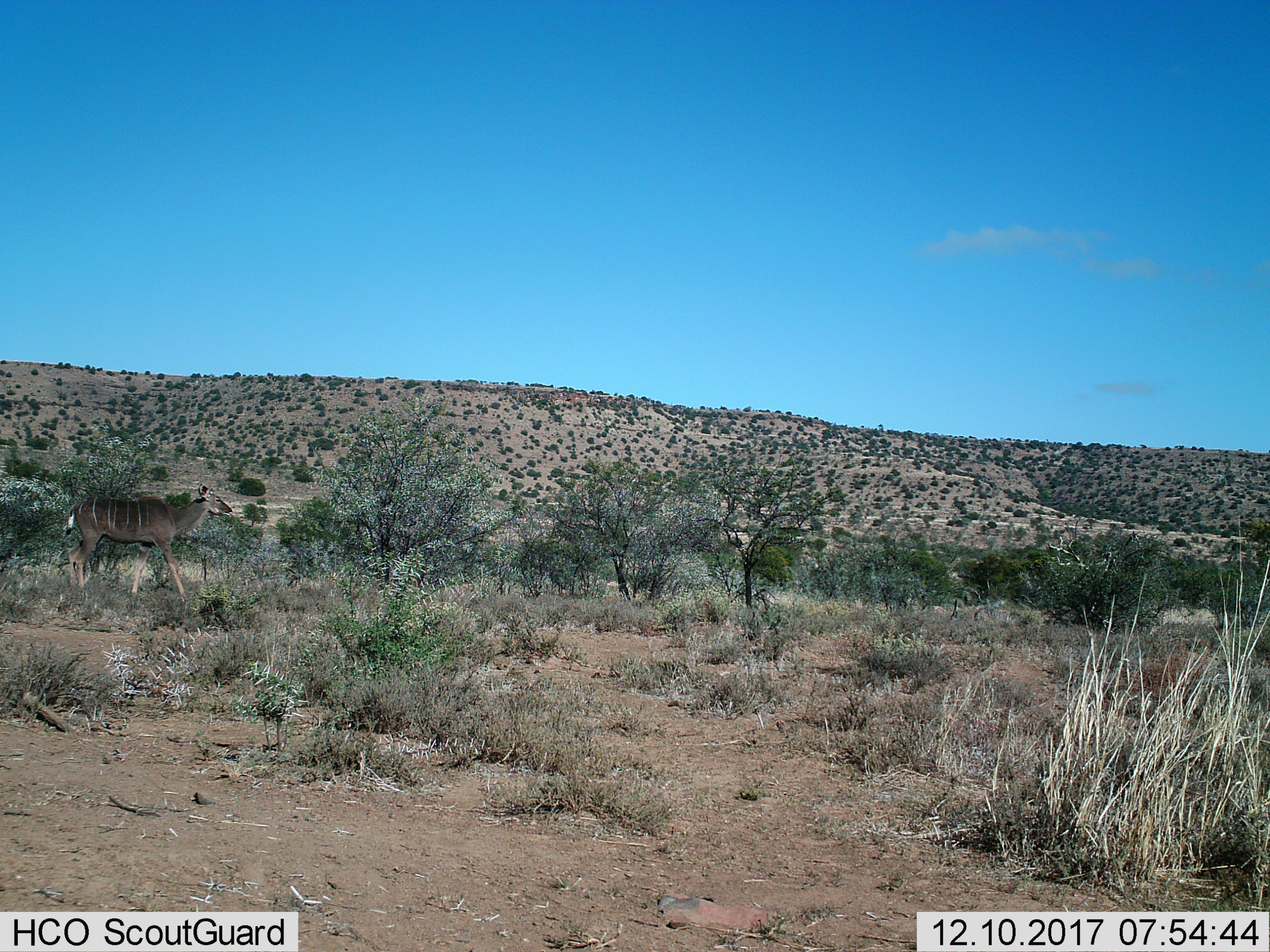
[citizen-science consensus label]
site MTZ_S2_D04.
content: unidentified animal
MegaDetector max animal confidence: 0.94